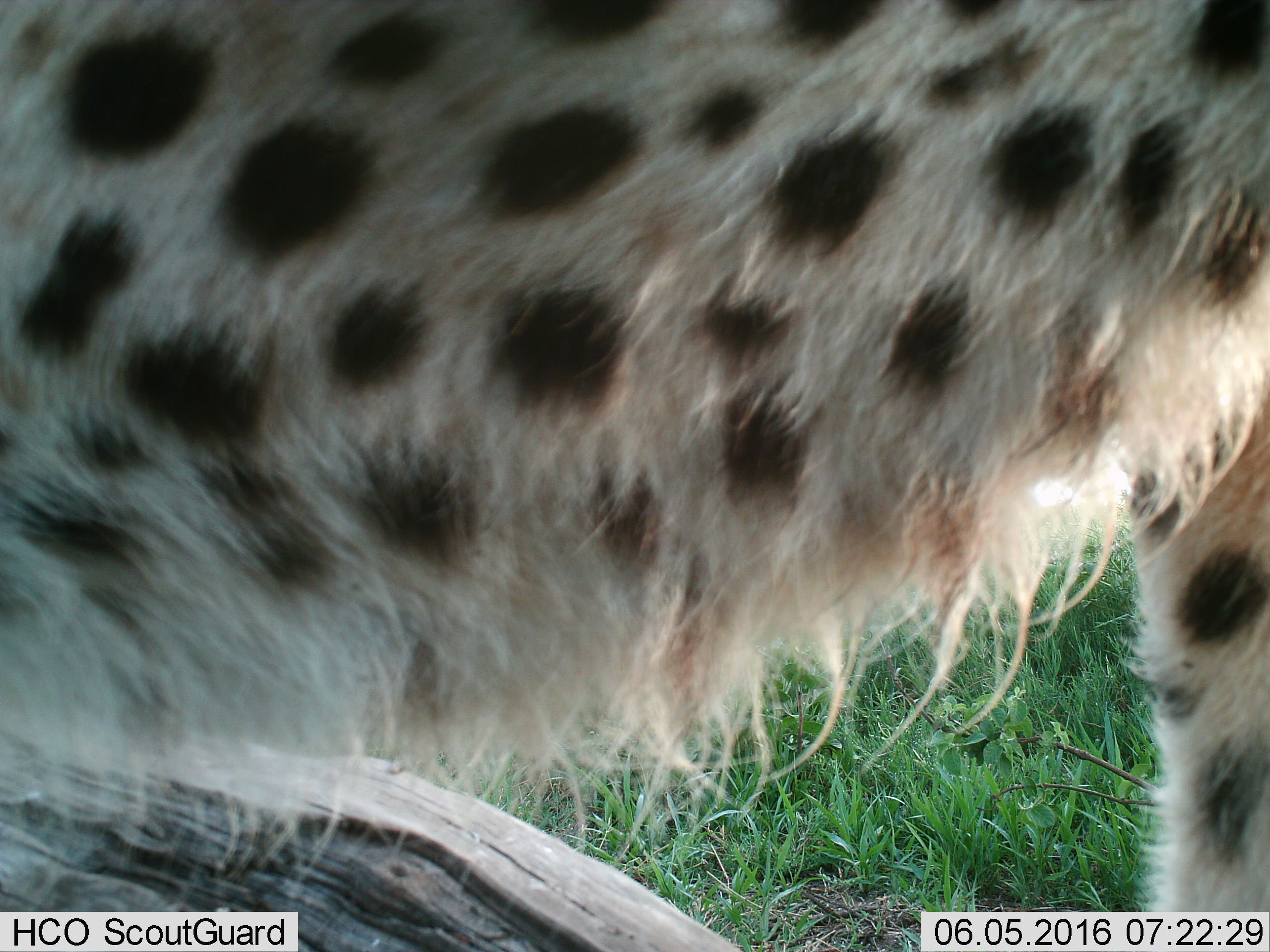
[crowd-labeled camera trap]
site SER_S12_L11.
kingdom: Animalia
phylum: Chordata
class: Mammalia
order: Carnivora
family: Felidae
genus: Acinonyx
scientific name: Acinonyx jubatus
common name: cheetah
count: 1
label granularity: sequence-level